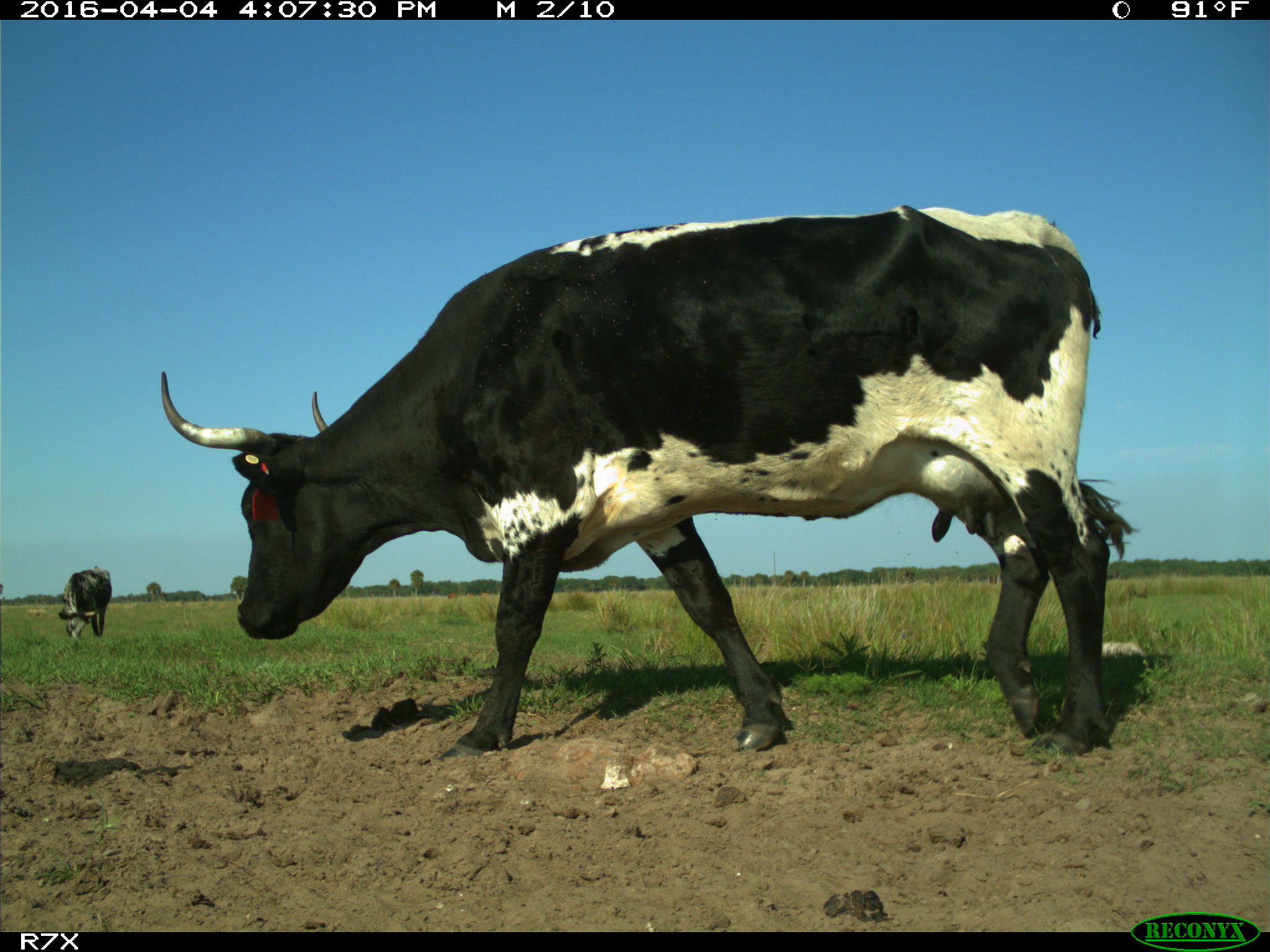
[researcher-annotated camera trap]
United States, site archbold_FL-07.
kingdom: Animalia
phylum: Chordata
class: Mammalia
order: Artiodactyla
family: Bovidae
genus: Bos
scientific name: Bos taurus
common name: domestic cow